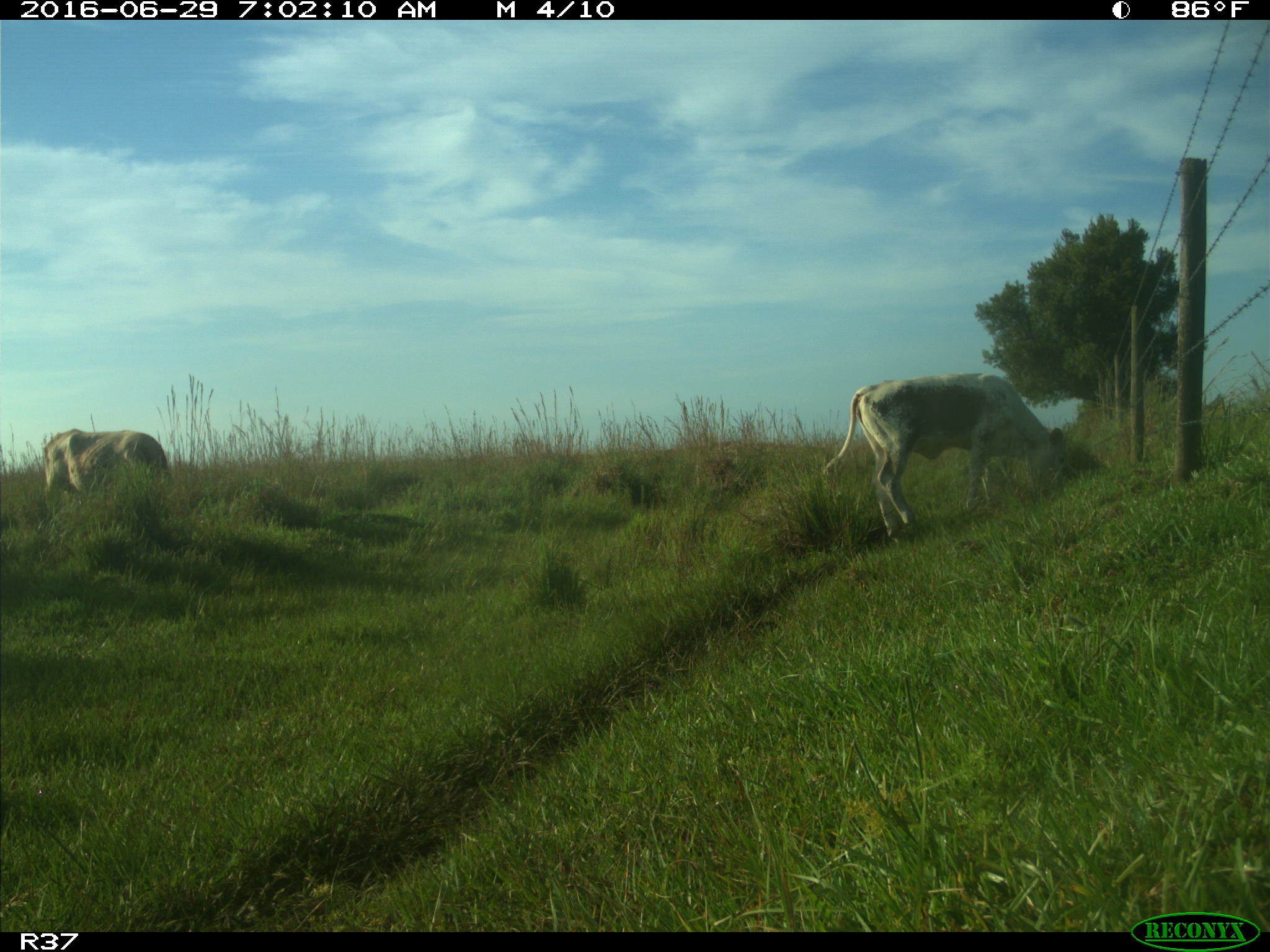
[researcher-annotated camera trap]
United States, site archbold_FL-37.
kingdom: Animalia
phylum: Chordata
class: Mammalia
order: Artiodactyla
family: Bovidae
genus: Bos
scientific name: Bos taurus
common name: domestic cow